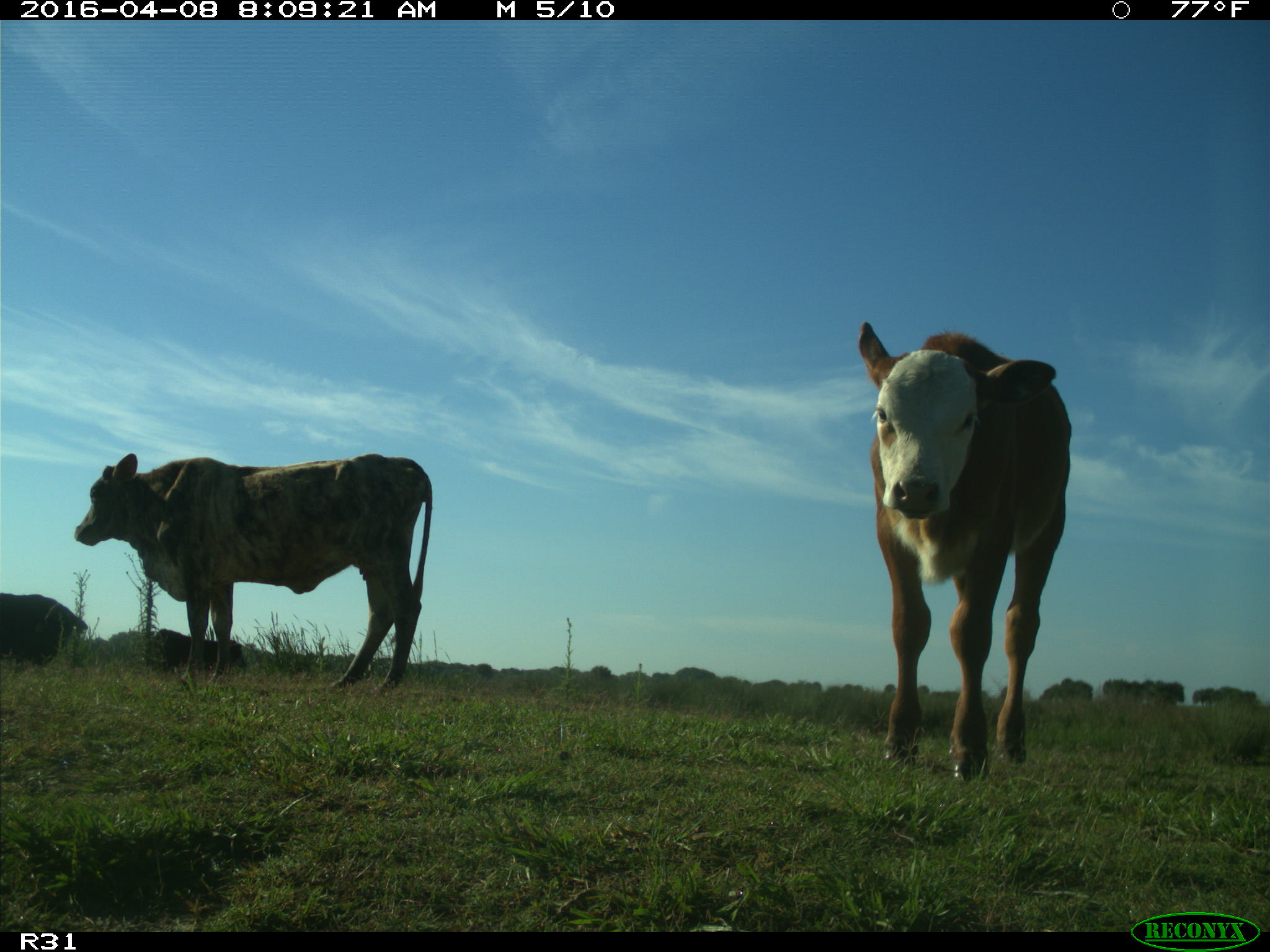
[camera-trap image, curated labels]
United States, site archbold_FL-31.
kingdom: Animalia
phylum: Chordata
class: Mammalia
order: Artiodactyla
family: Bovidae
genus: Bos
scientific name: Bos taurus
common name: domestic cow